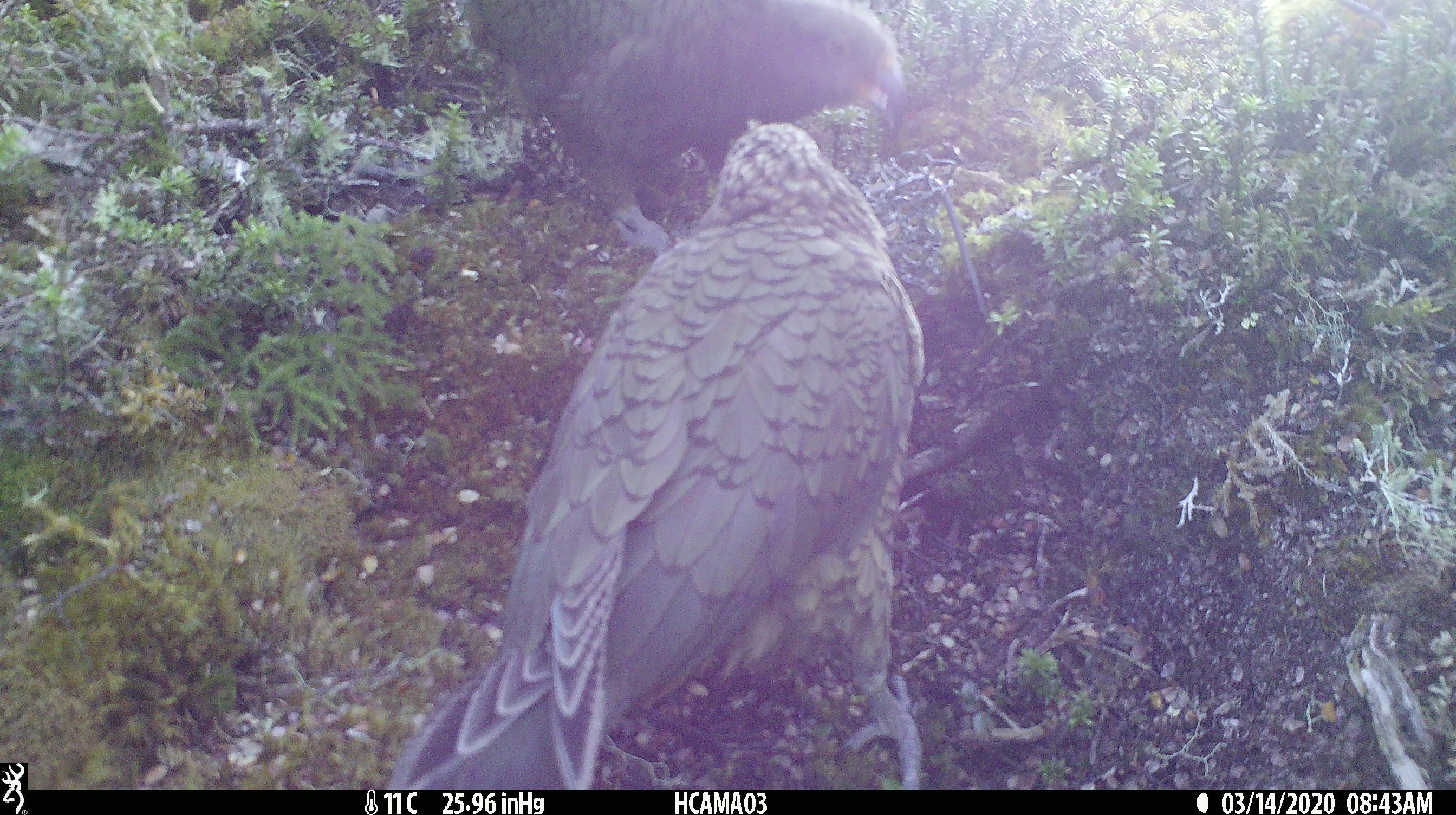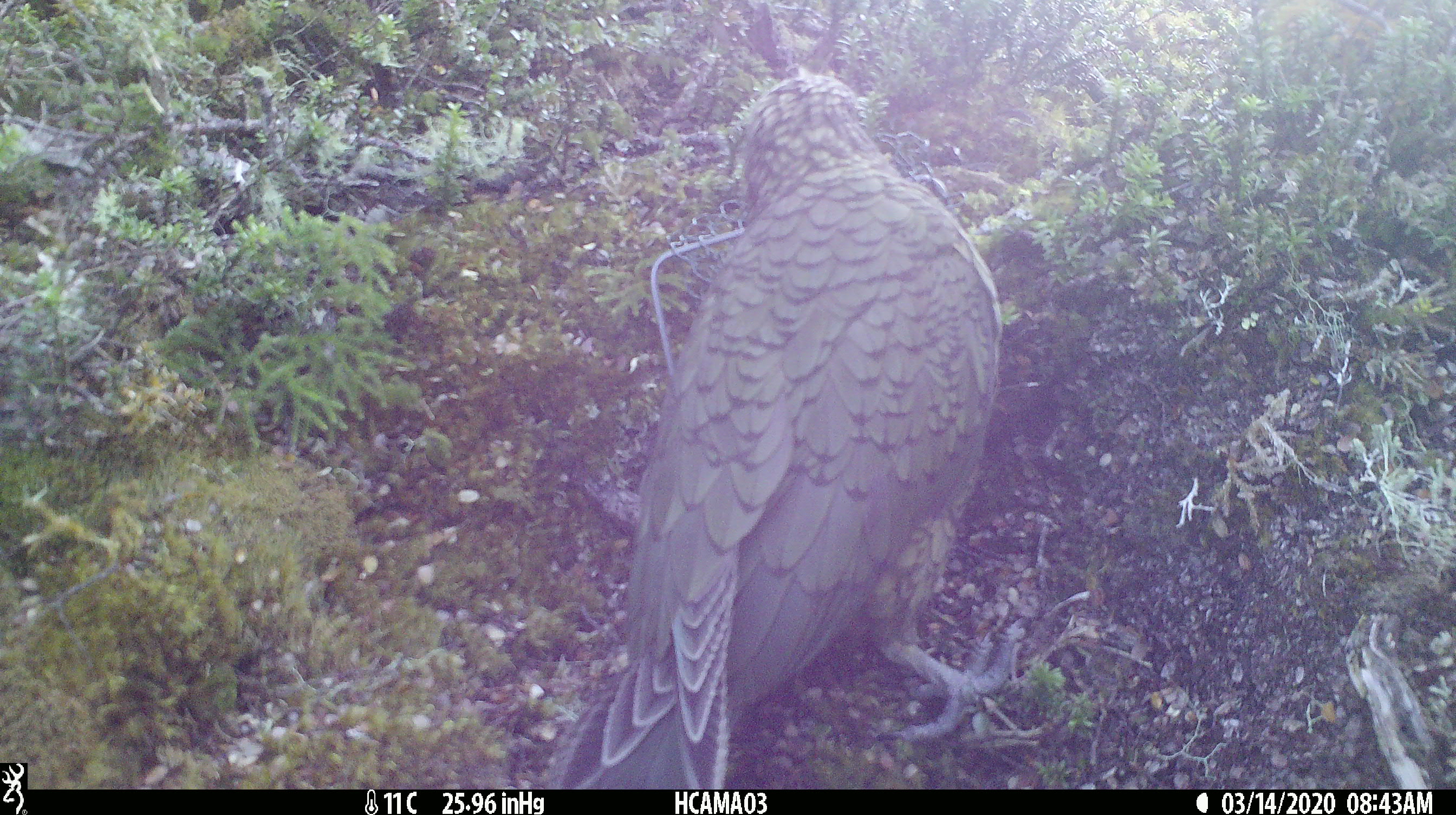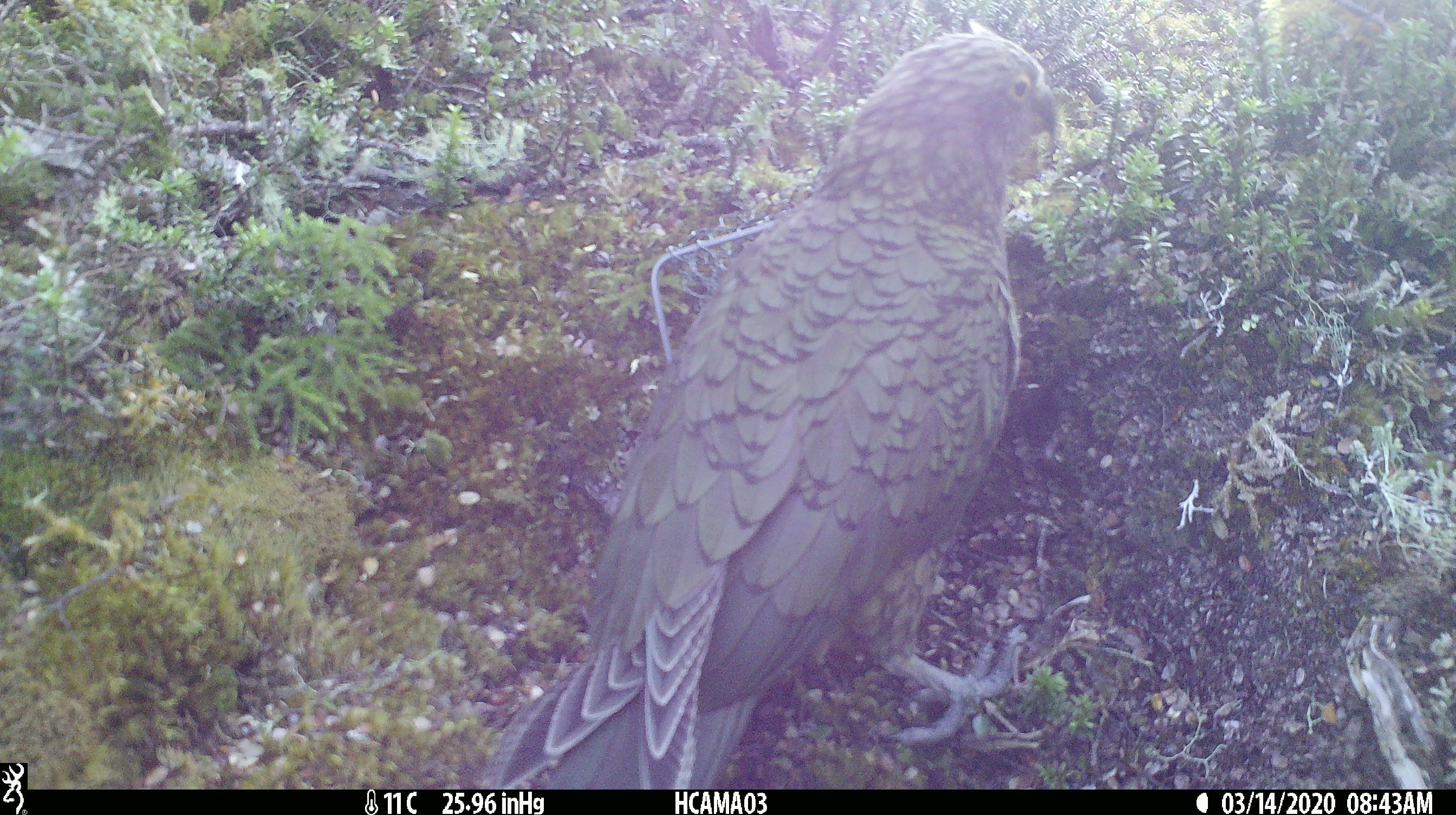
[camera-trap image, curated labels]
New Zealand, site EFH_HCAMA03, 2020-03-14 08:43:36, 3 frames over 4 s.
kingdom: Animalia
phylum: Chordata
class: Aves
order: Psittaciformes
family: Strigopidae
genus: Nestor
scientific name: Nestor notabilis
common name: kea